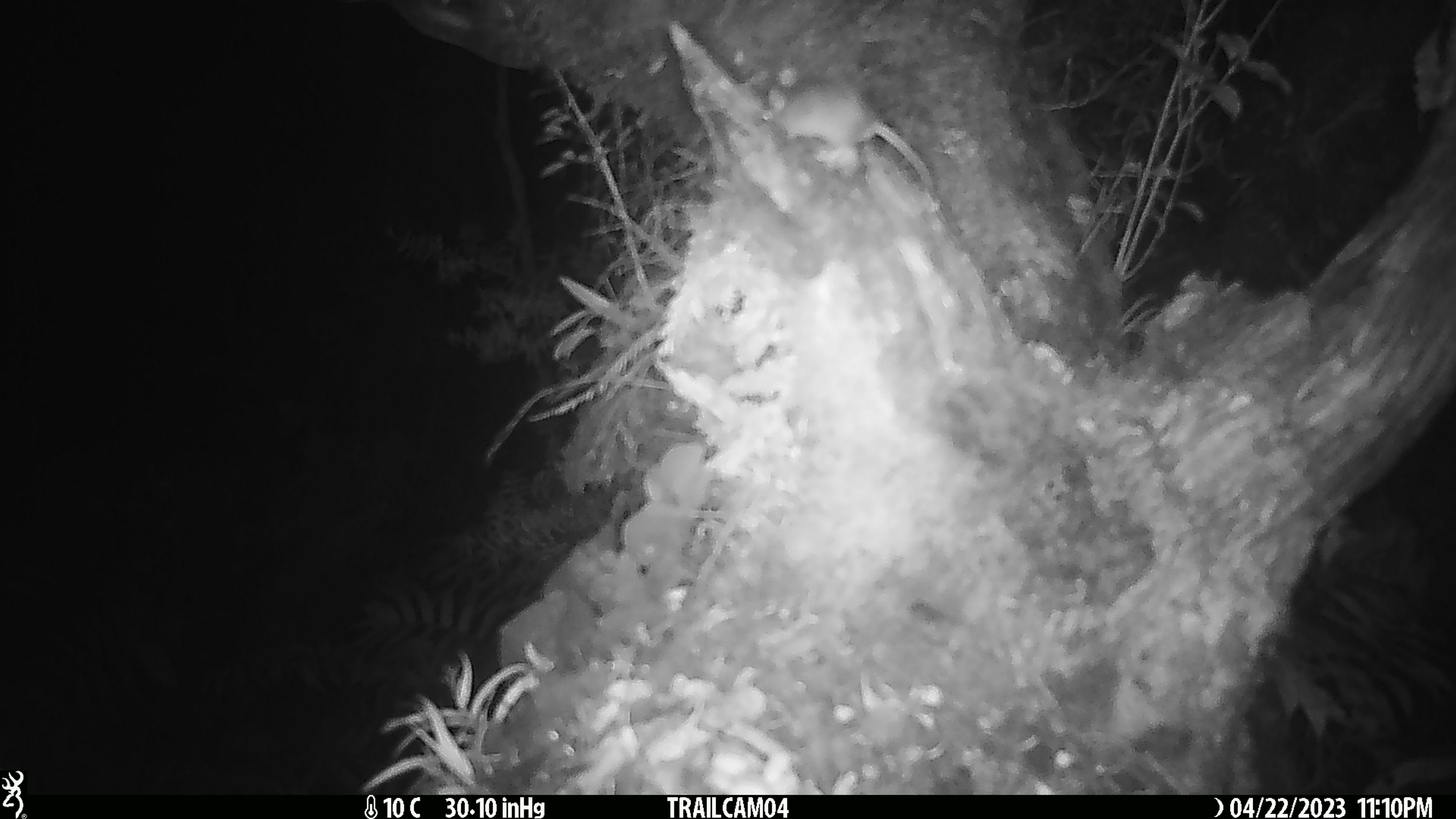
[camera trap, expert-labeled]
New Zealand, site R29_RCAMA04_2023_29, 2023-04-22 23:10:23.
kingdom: Animalia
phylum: Chordata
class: Mammalia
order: Rodentia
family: Muridae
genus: Mus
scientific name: Mus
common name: mouse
Mouse (Mus).